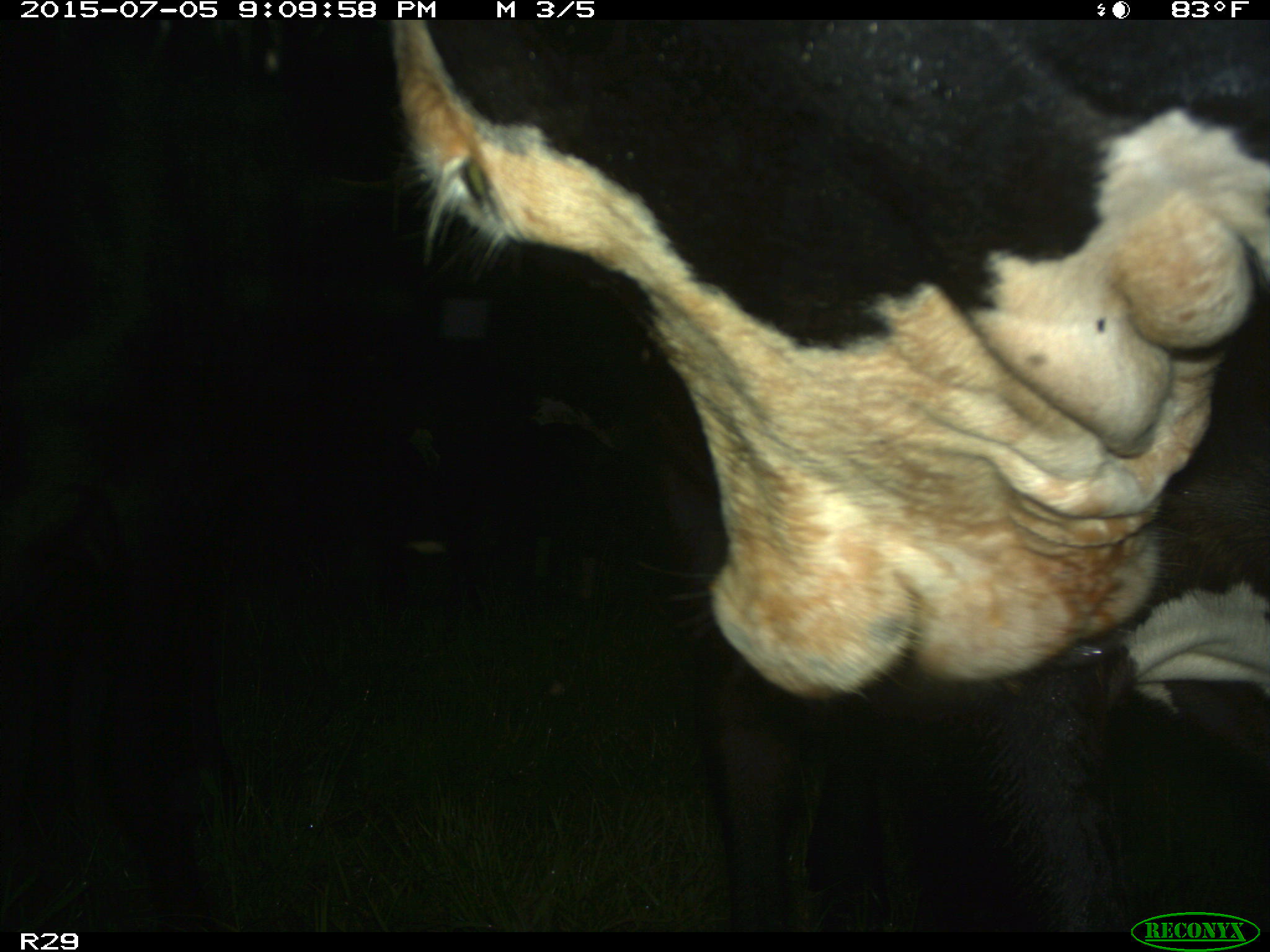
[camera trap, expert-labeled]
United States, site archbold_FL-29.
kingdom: Animalia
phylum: Chordata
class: Mammalia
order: Artiodactyla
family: Bovidae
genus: Bos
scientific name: Bos taurus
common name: domestic cow